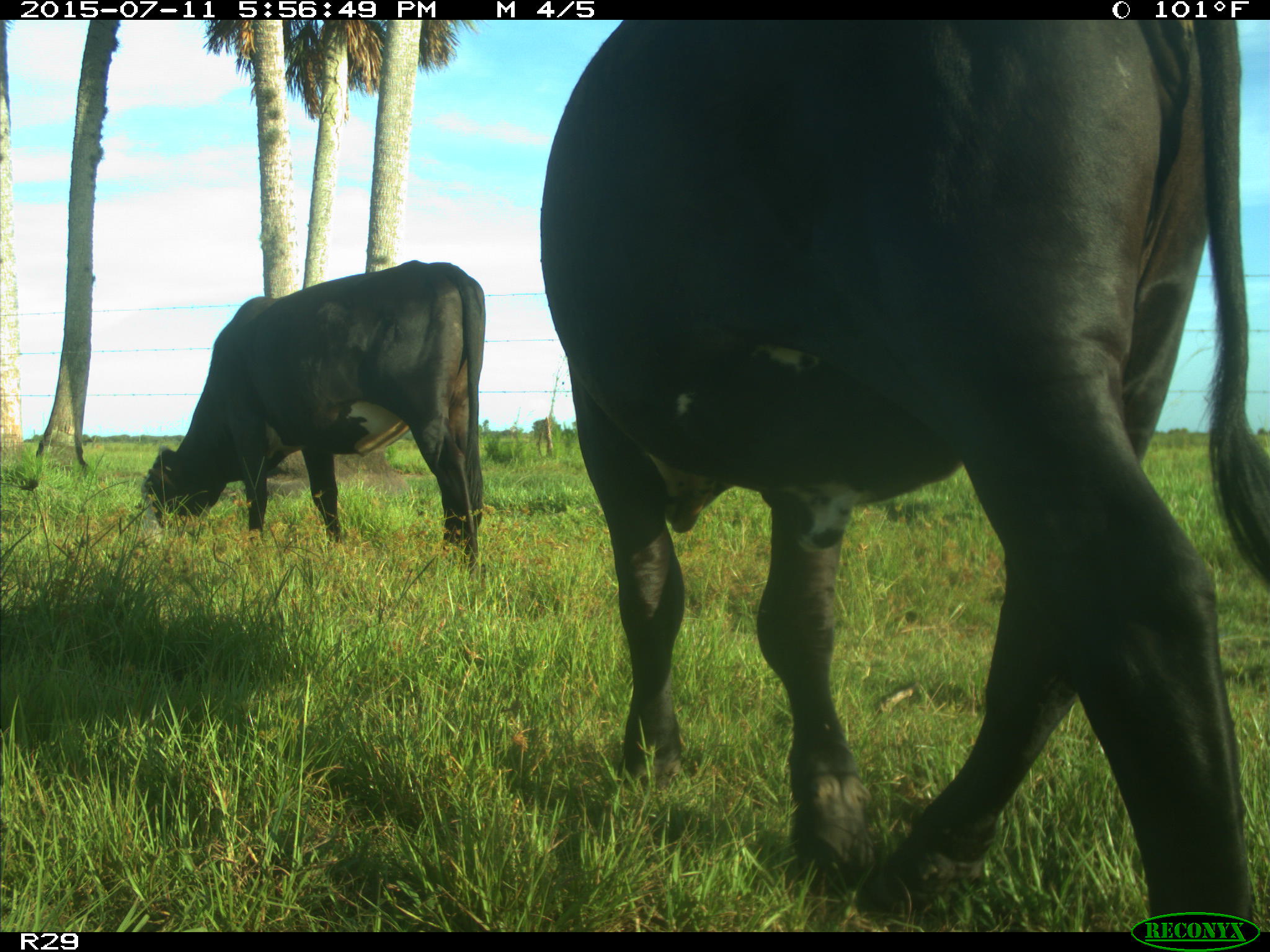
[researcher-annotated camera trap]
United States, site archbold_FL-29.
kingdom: Animalia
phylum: Chordata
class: Mammalia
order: Artiodactyla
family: Bovidae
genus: Bos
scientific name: Bos taurus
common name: domestic cow